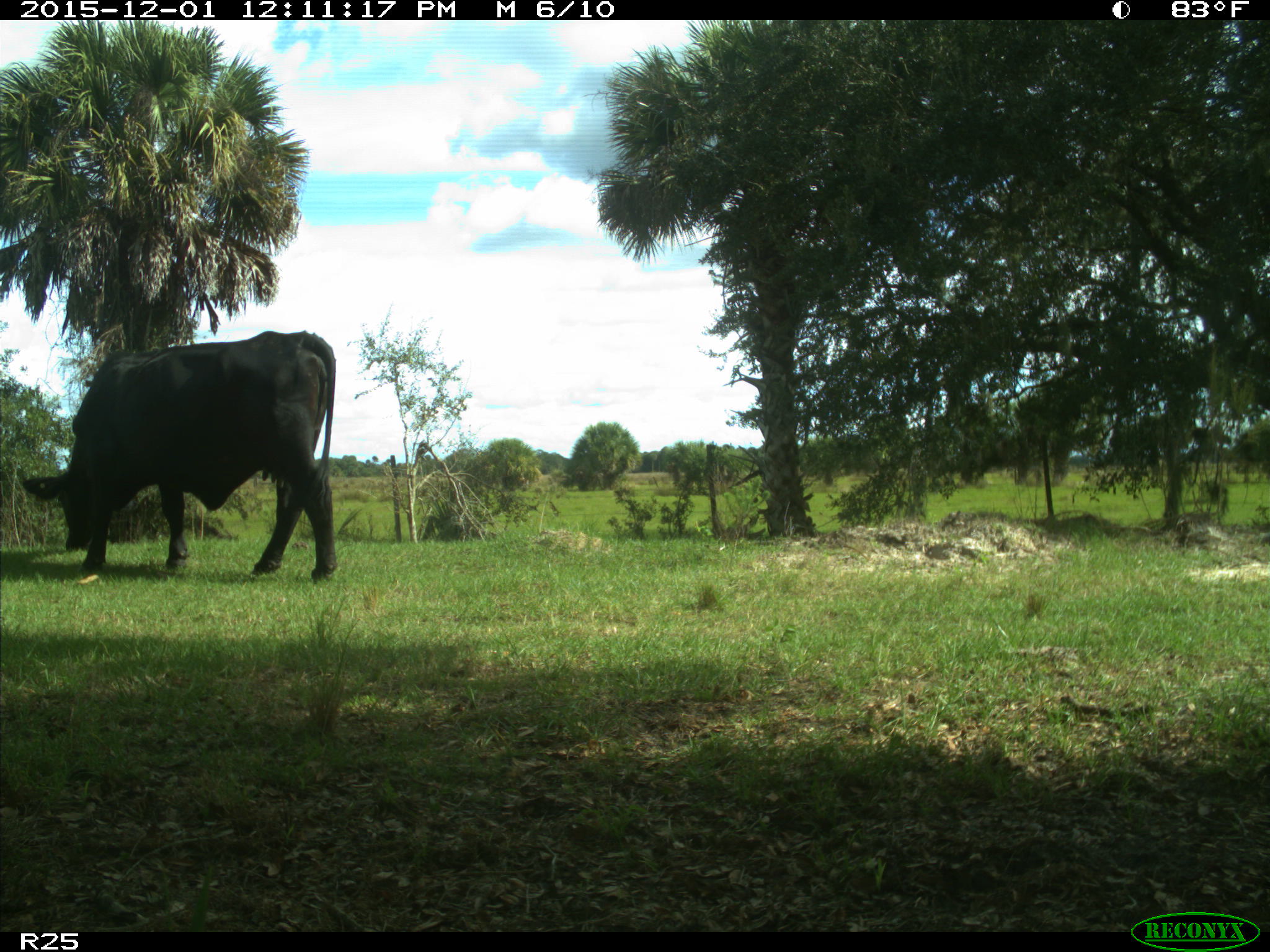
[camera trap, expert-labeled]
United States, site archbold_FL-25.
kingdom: Animalia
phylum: Chordata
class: Mammalia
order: Artiodactyla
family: Bovidae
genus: Bos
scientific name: Bos taurus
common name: domestic cow